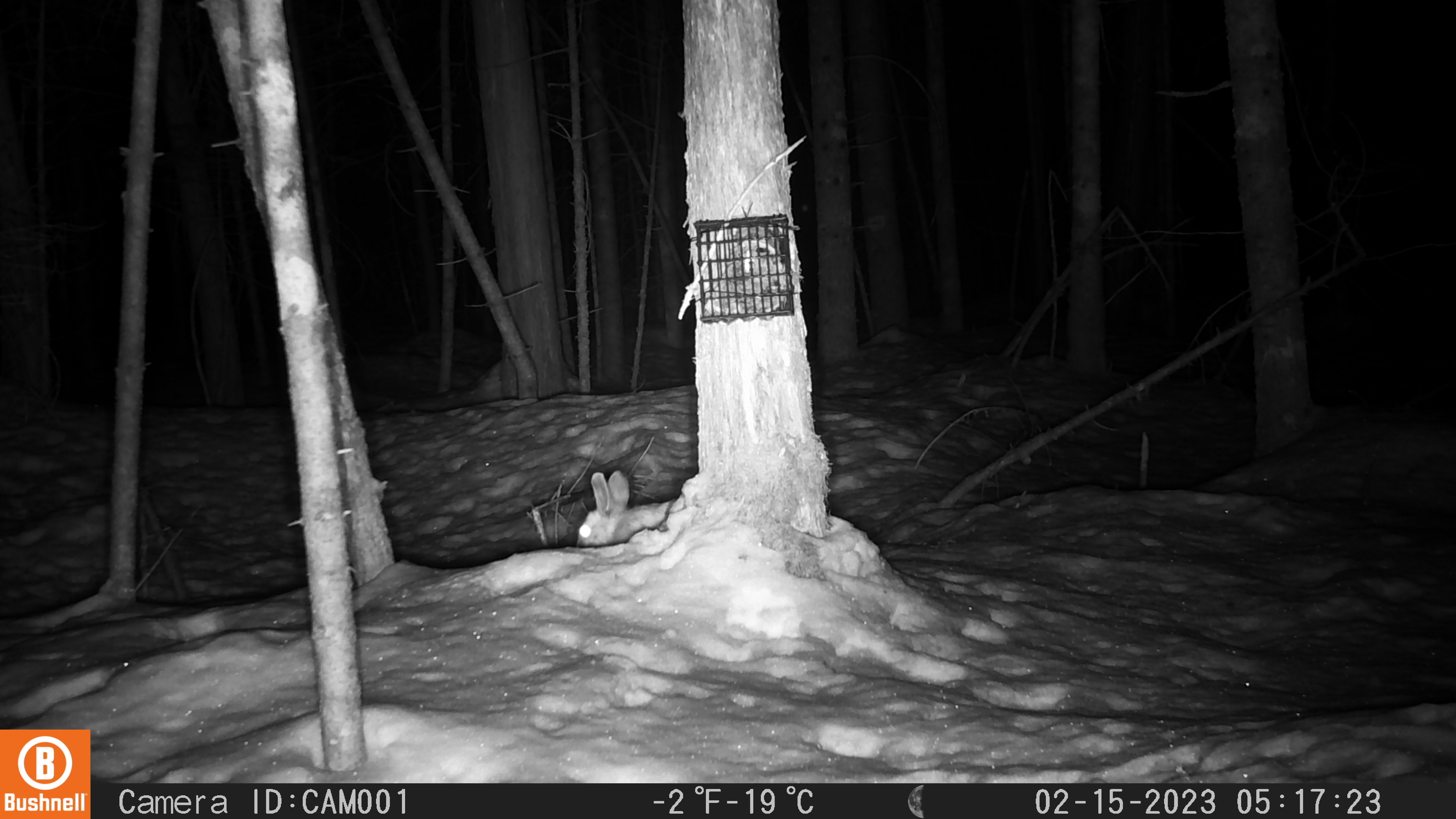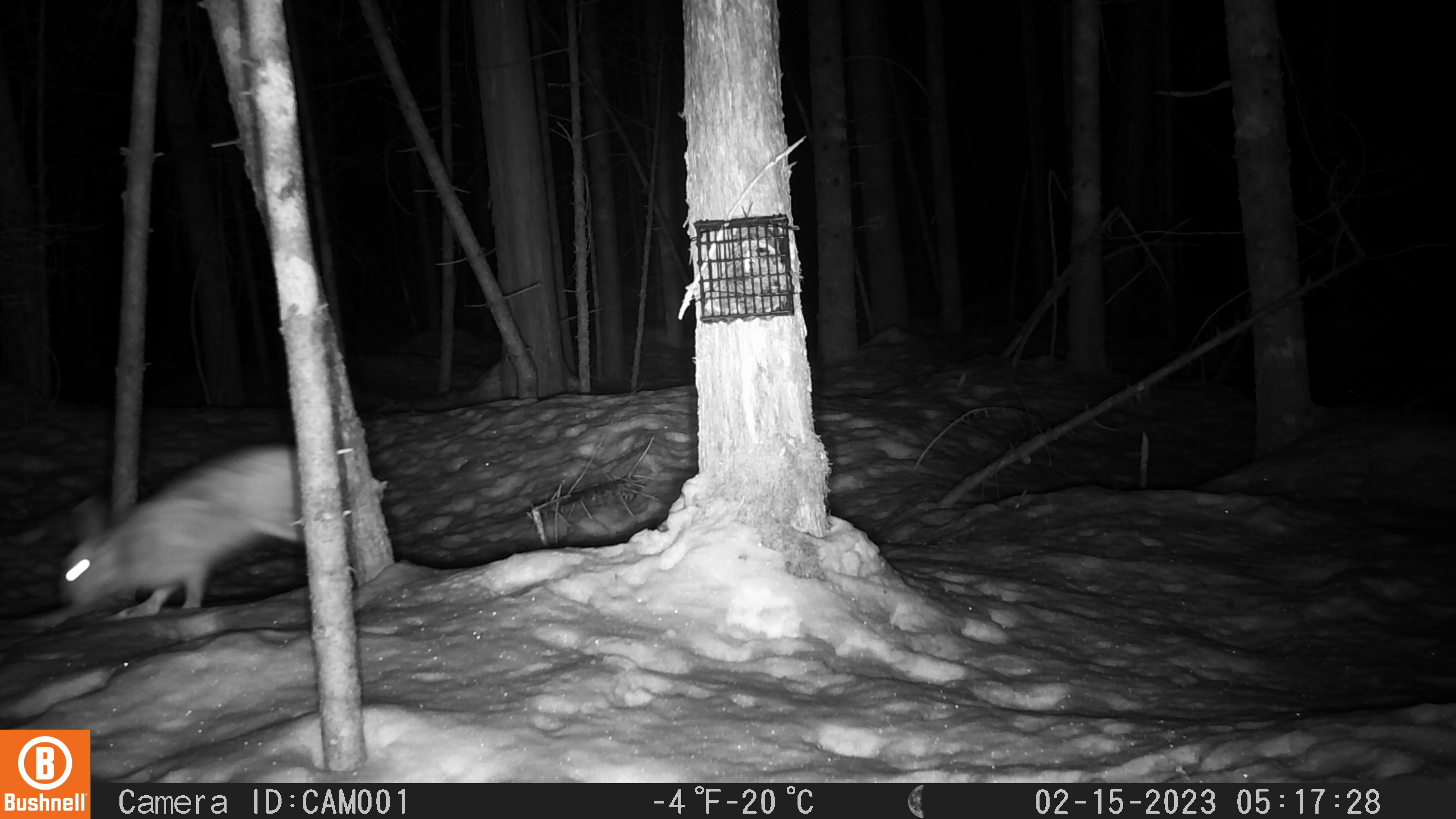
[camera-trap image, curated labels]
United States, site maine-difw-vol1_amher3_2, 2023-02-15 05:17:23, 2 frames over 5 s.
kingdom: Animalia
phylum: Chordata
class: Mammalia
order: Lagomorpha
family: Leporidae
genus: Lepus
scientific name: Lepus americanus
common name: snowshoe hare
Snowshoe hare (Lepus americanus).